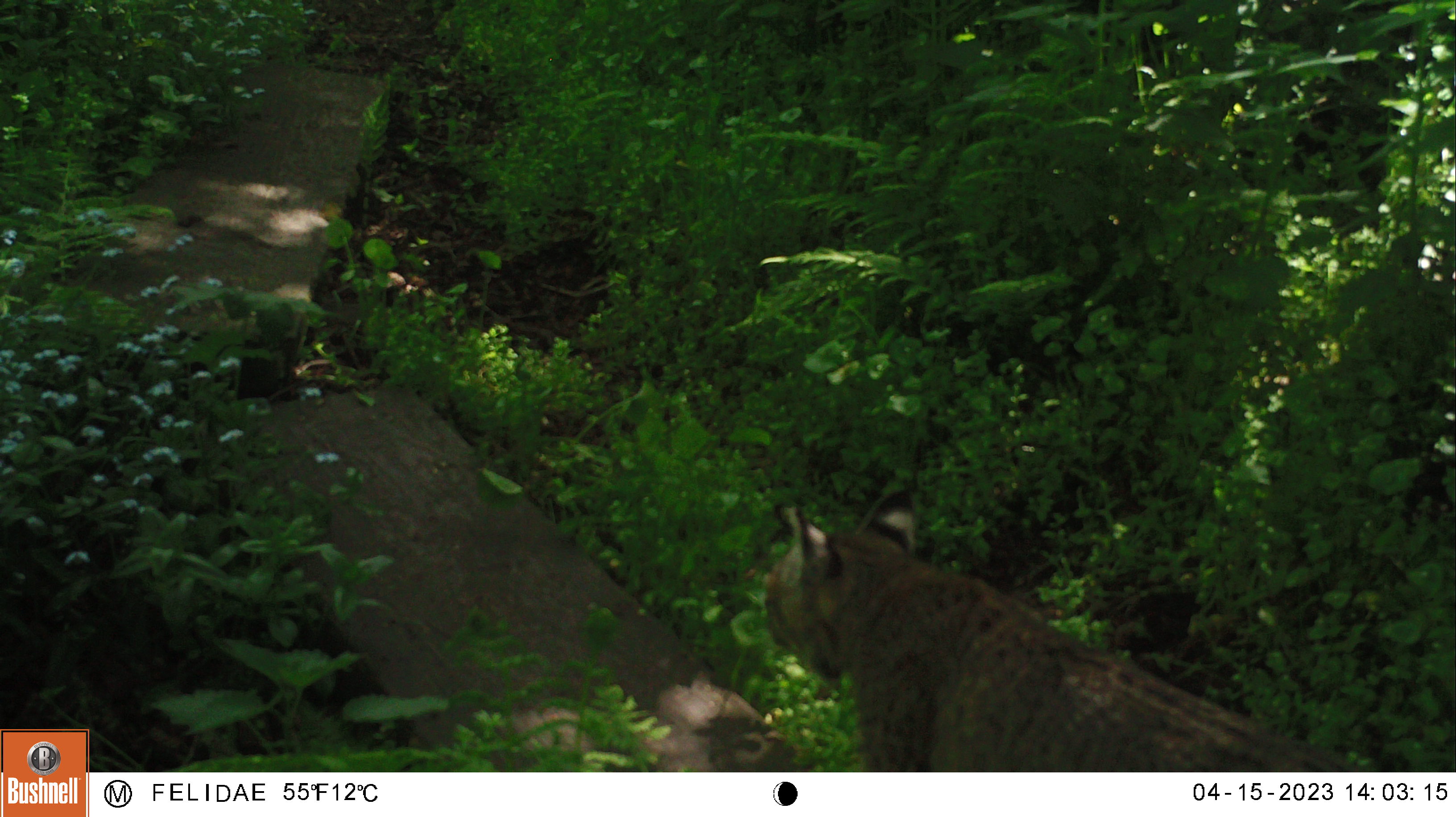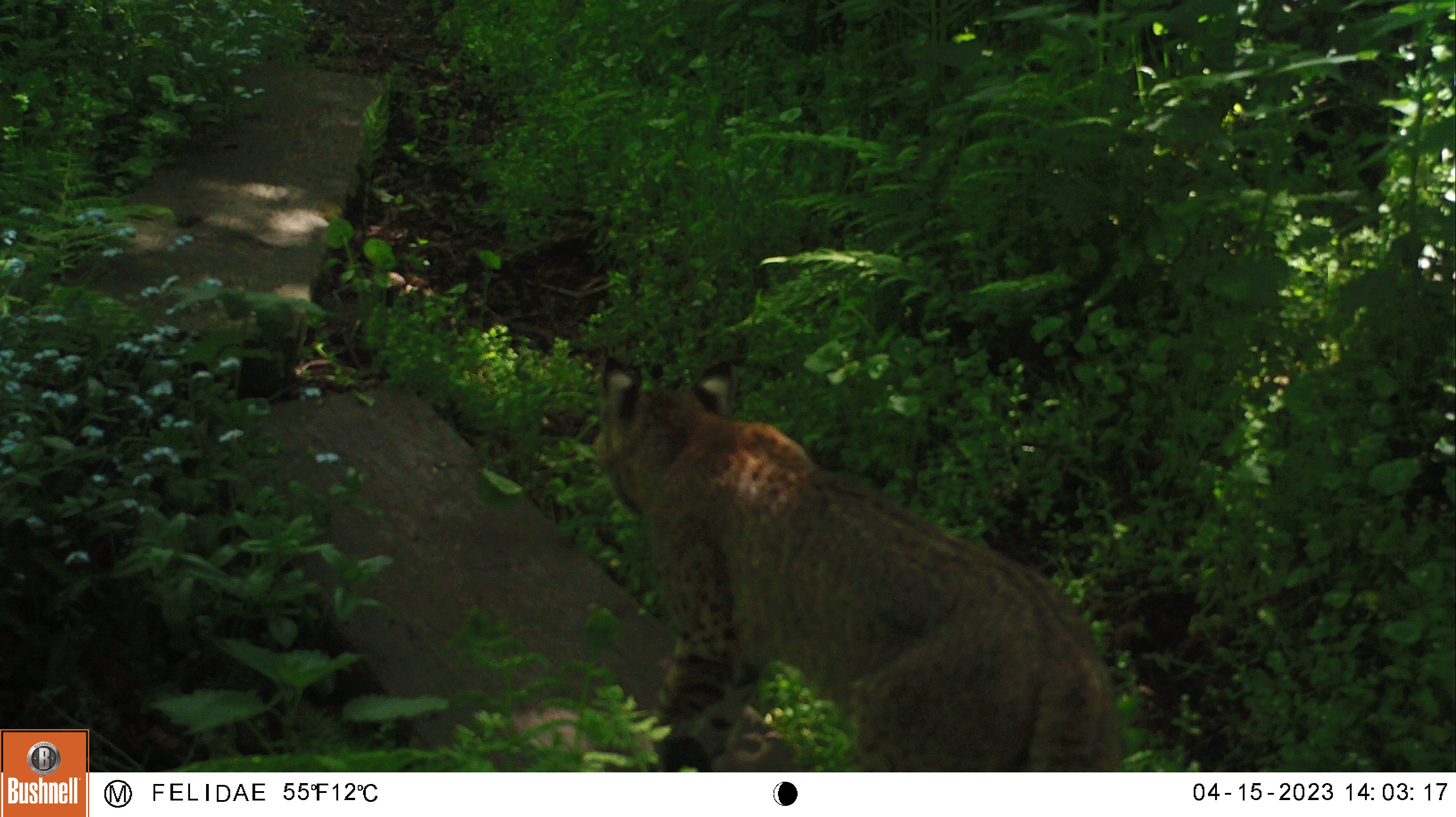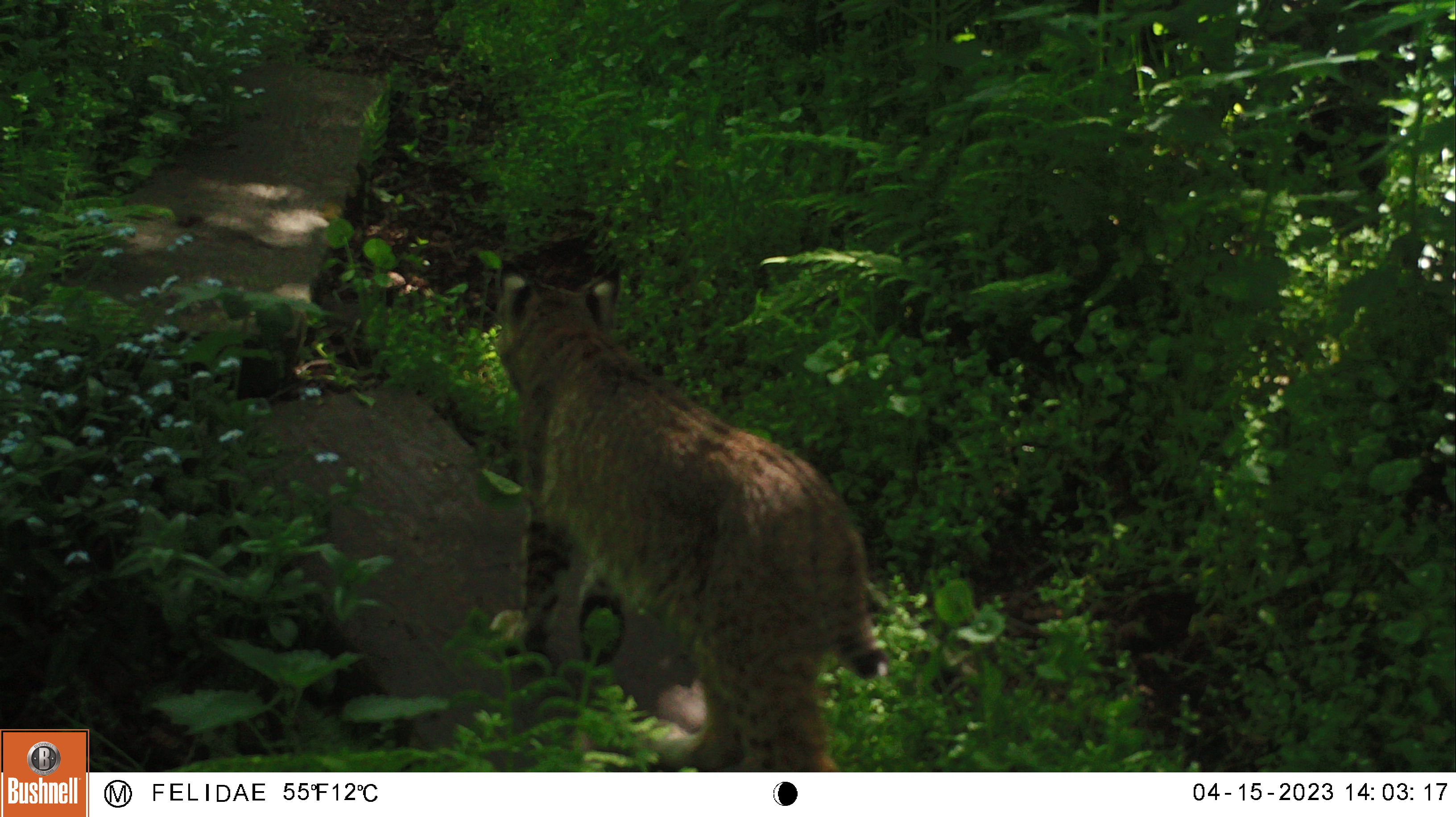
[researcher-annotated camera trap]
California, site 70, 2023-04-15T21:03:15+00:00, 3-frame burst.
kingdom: Animalia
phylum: Chordata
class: Mammalia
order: Carnivora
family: Felidae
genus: Lynx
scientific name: Lynx rufus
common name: bobcat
Bobcat (Lynx rufus).